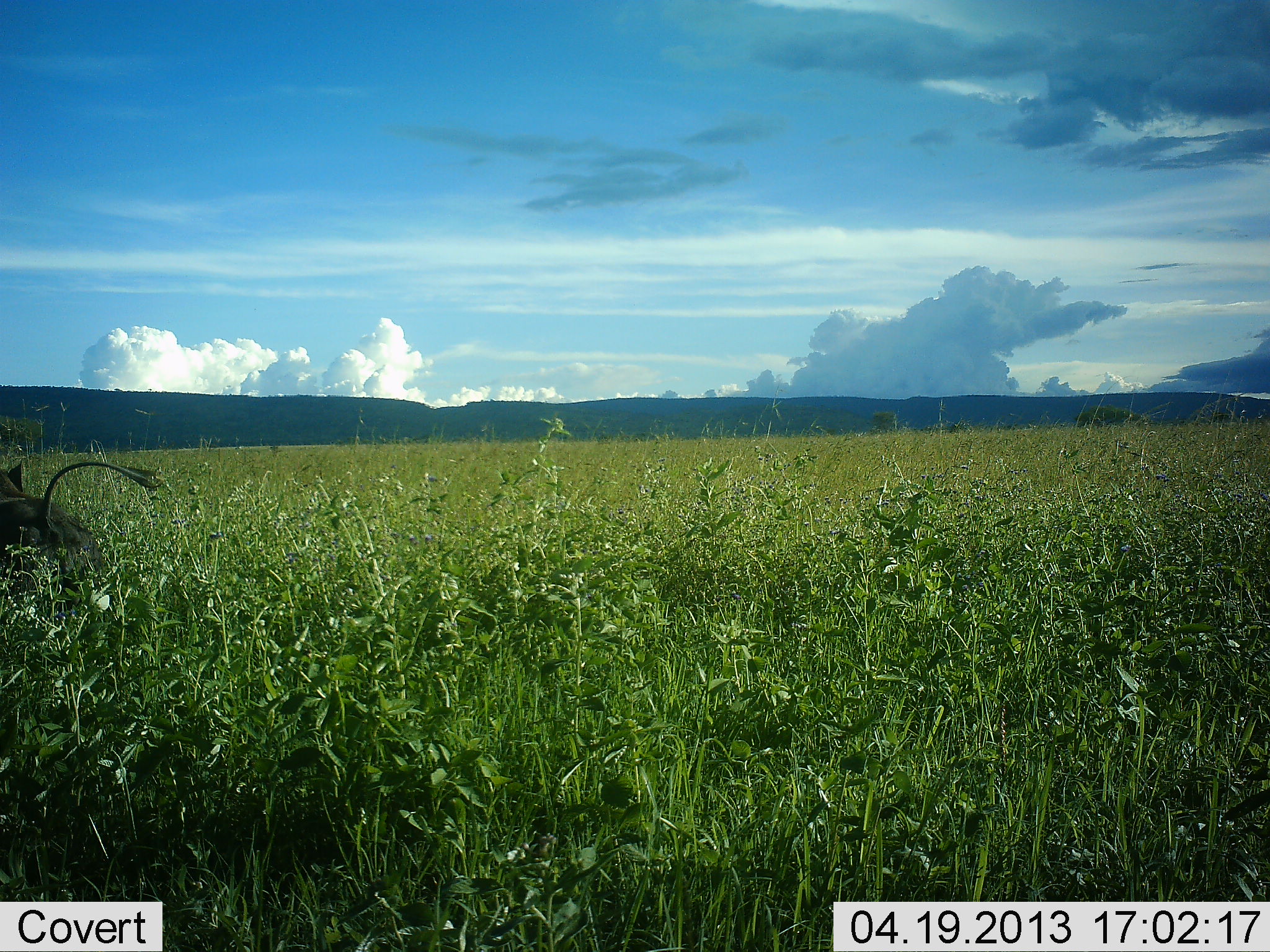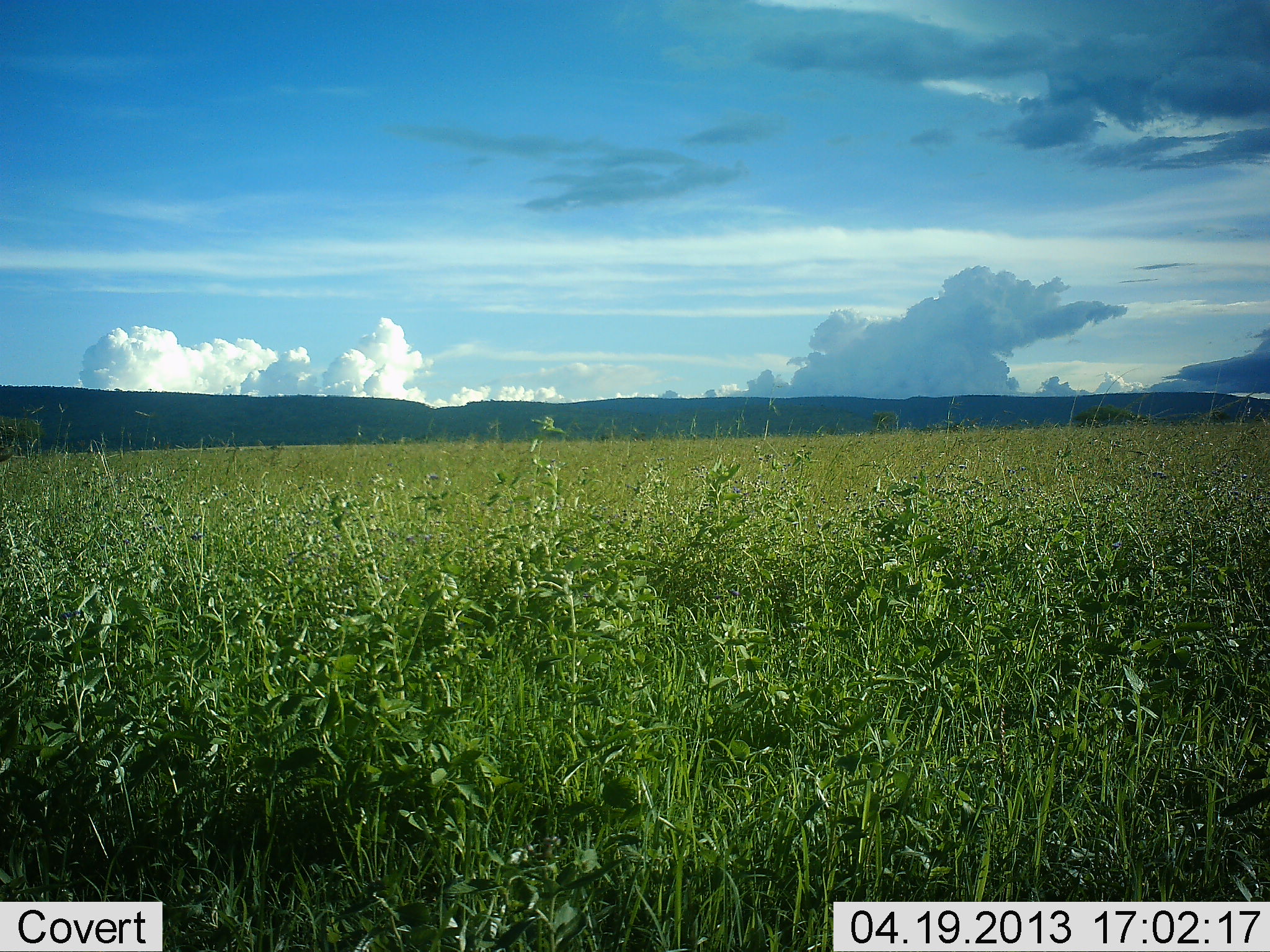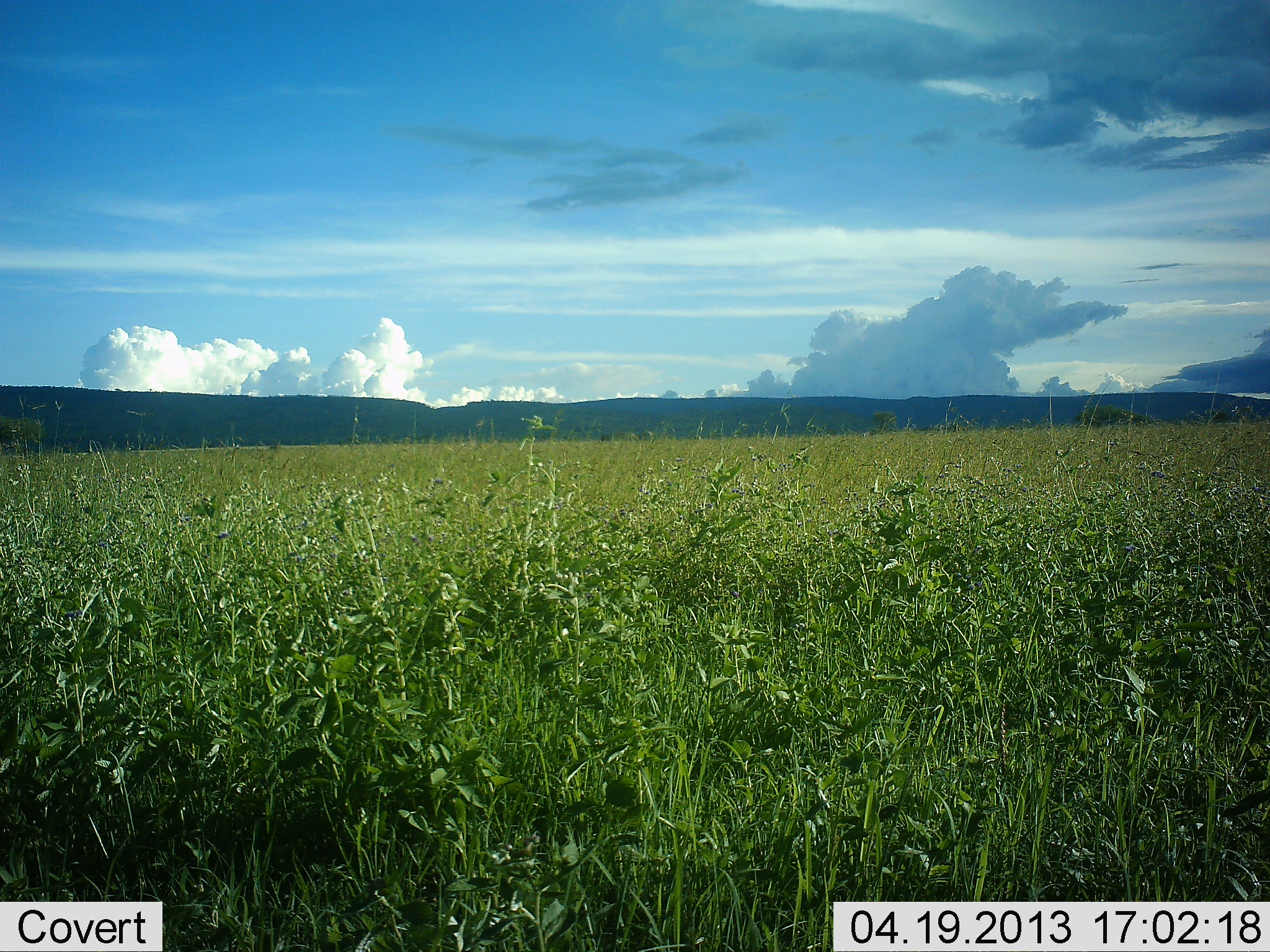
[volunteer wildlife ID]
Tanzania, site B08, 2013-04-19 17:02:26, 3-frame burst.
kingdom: Animalia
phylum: Chordata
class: Mammalia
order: Artiodactyla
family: Suidae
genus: Phacochoerus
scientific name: Phacochoerus africanus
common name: warthog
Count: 1.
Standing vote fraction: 4%.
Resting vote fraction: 0%.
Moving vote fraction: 96%.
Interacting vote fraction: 0%.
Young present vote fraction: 0%.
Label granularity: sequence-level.